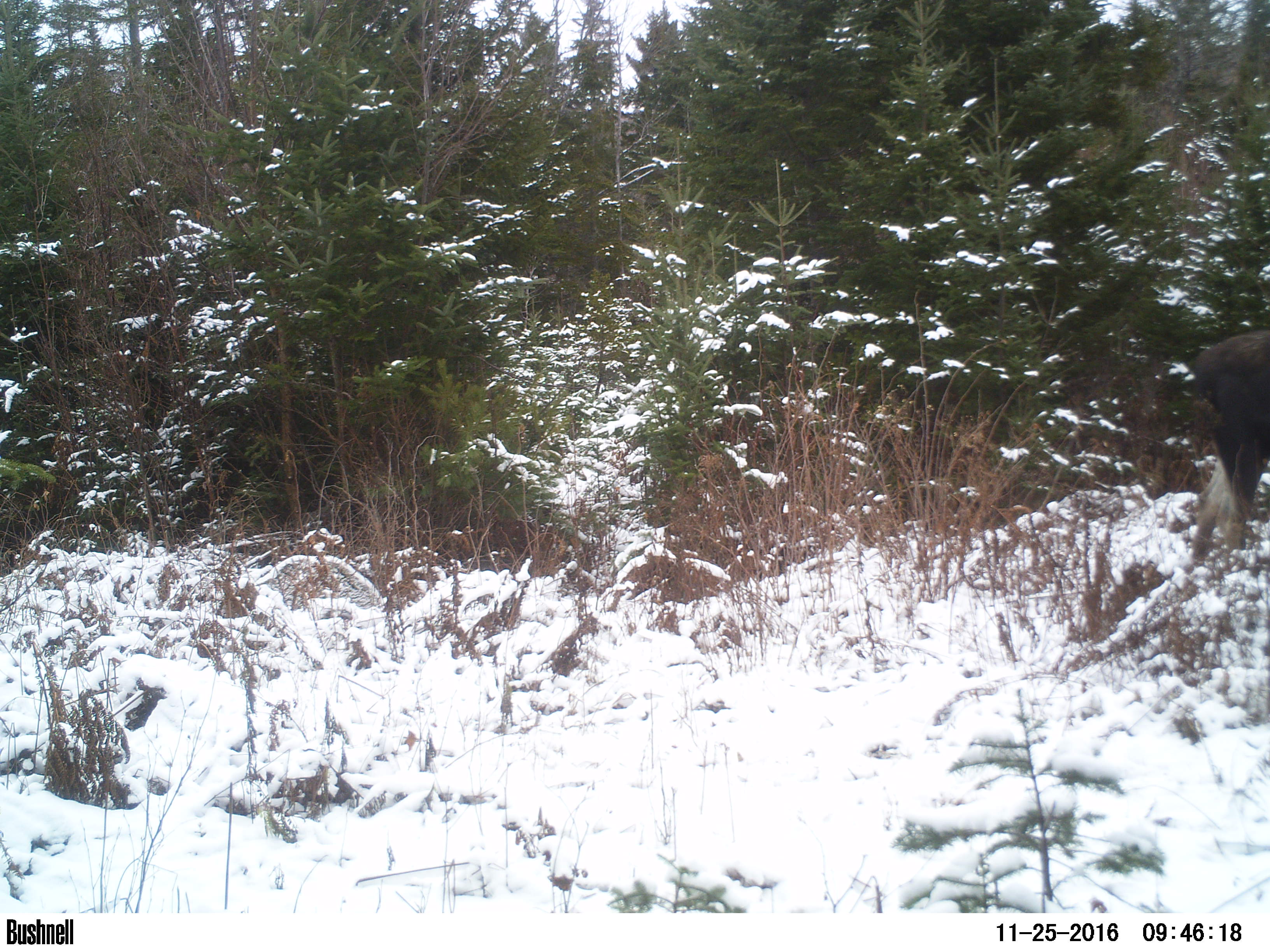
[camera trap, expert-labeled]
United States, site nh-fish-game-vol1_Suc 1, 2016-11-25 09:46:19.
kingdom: Animalia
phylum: Chordata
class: Mammalia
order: Artiodactyla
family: Cervidae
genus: Alces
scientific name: Alces alces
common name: moose